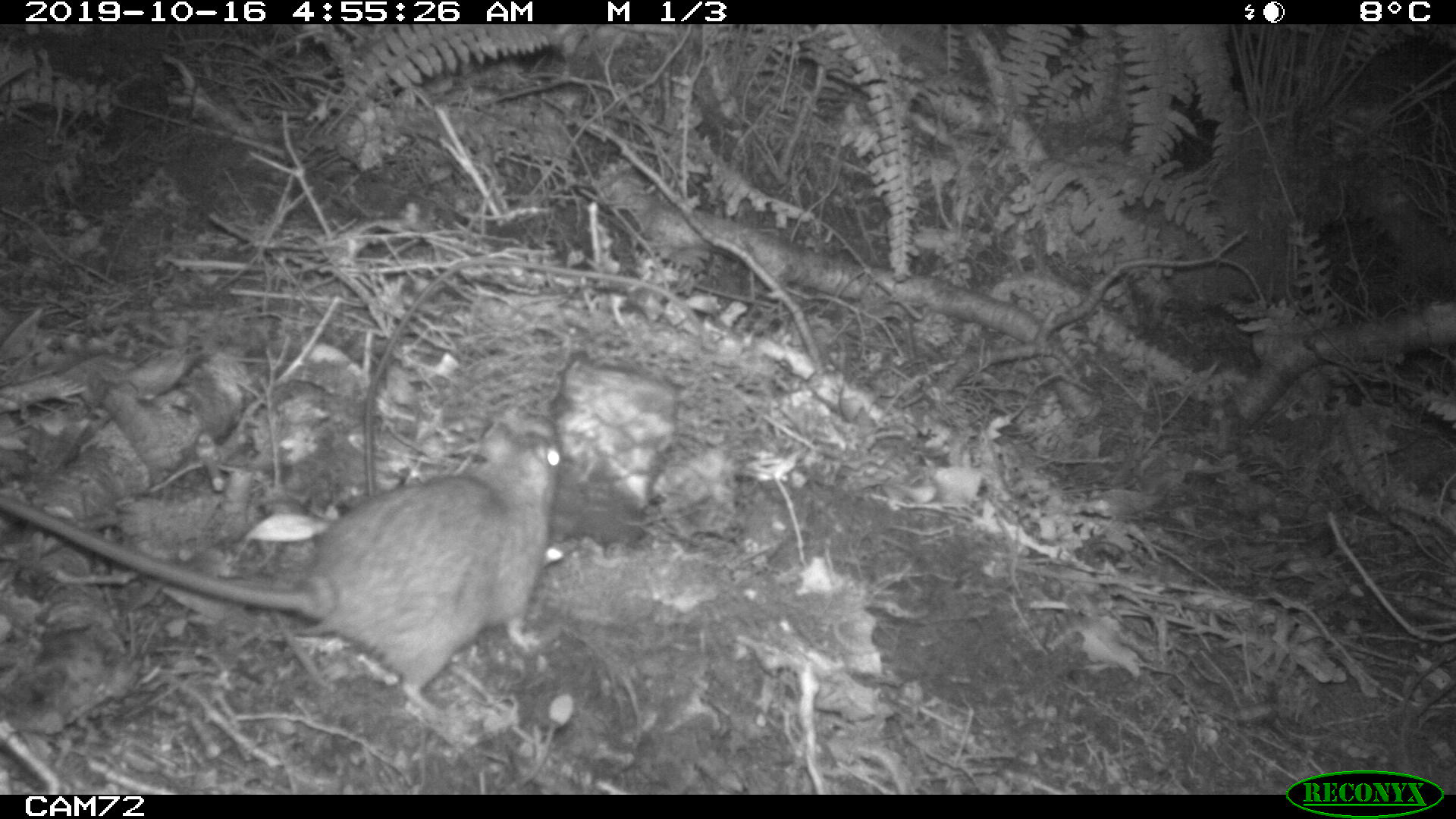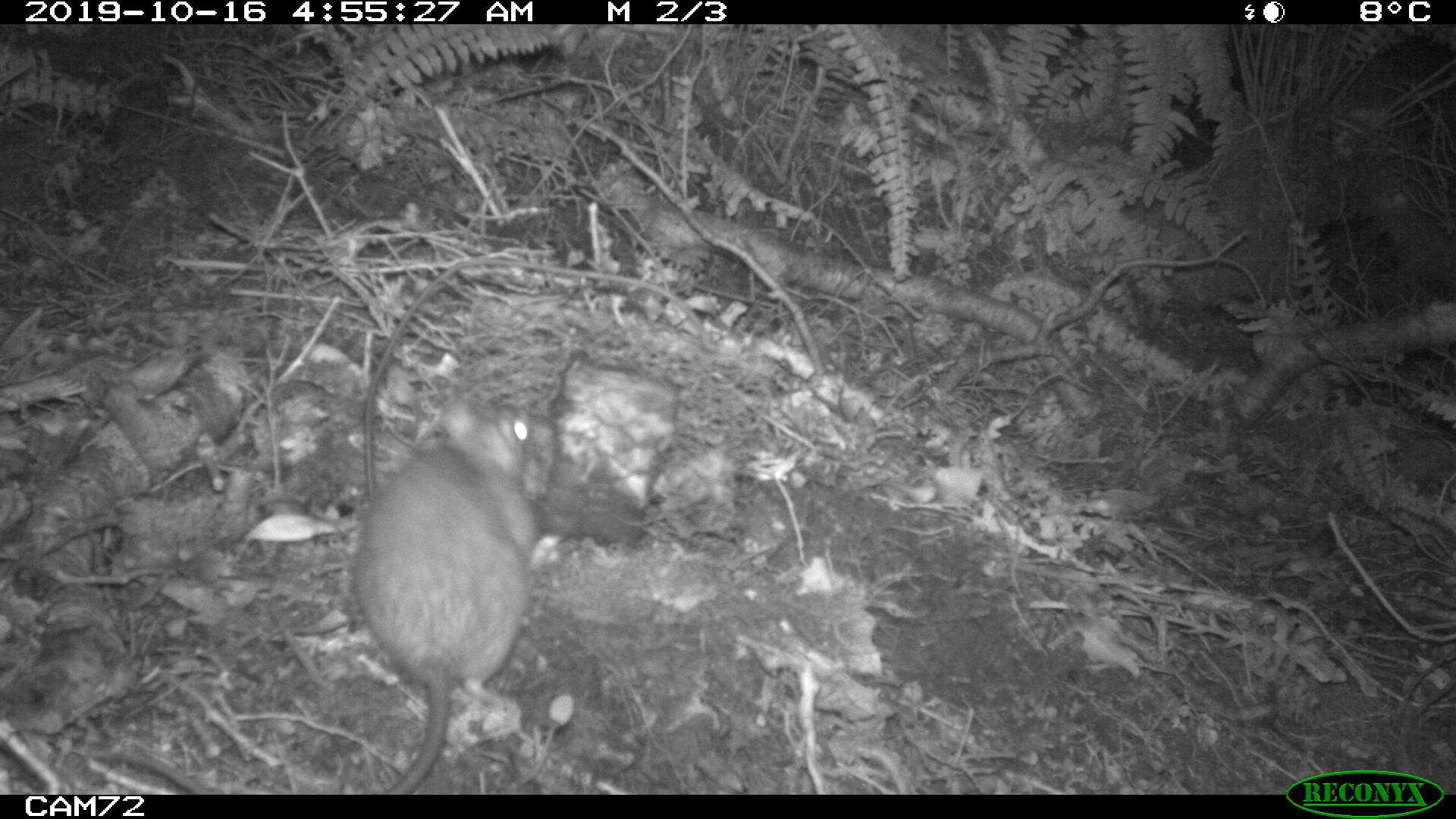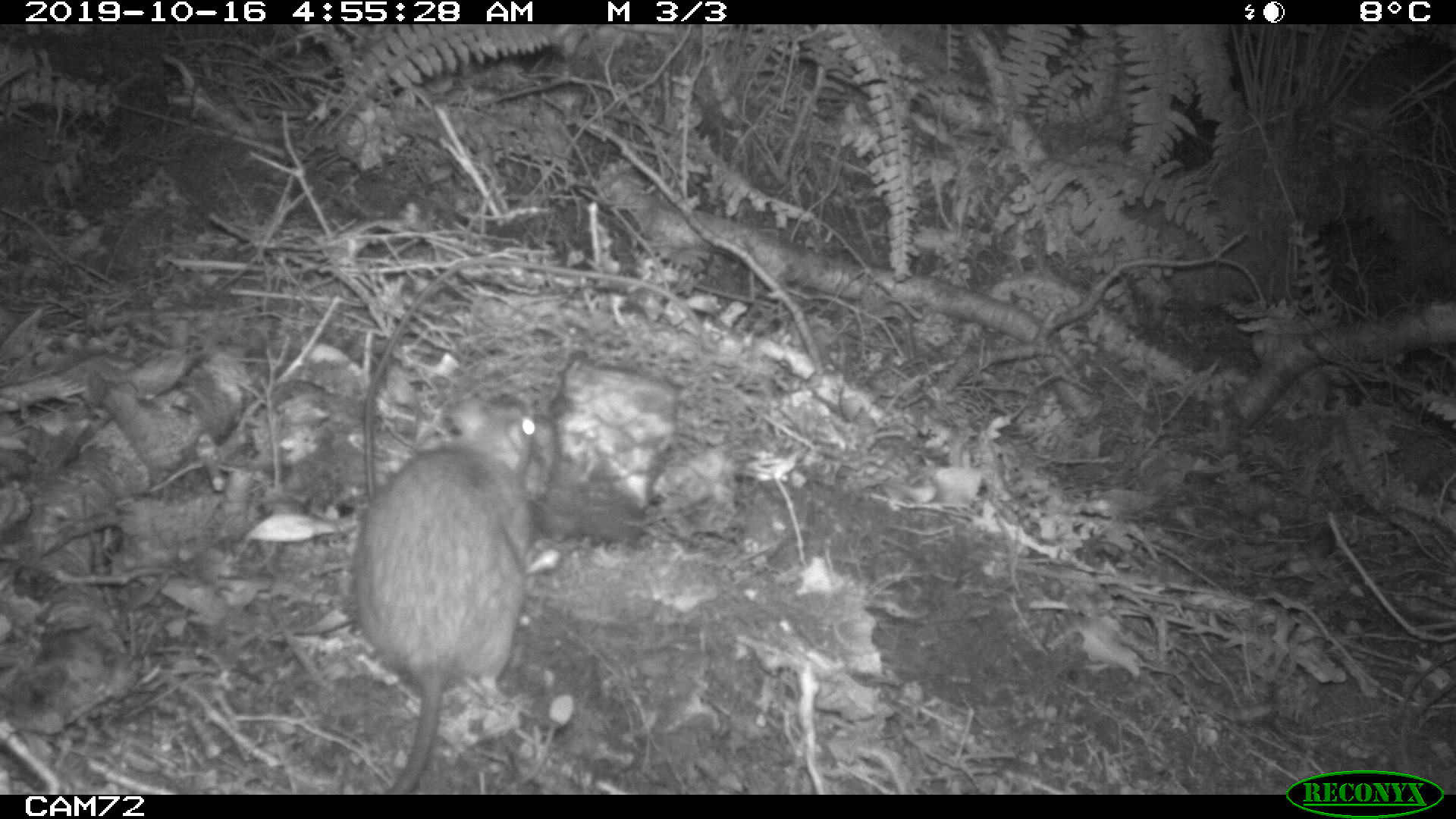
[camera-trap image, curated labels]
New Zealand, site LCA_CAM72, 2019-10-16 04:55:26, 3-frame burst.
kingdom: Animalia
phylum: Chordata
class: Mammalia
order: Rodentia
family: Muridae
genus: Rattus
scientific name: Rattus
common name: rat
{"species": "rat (Rattus)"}